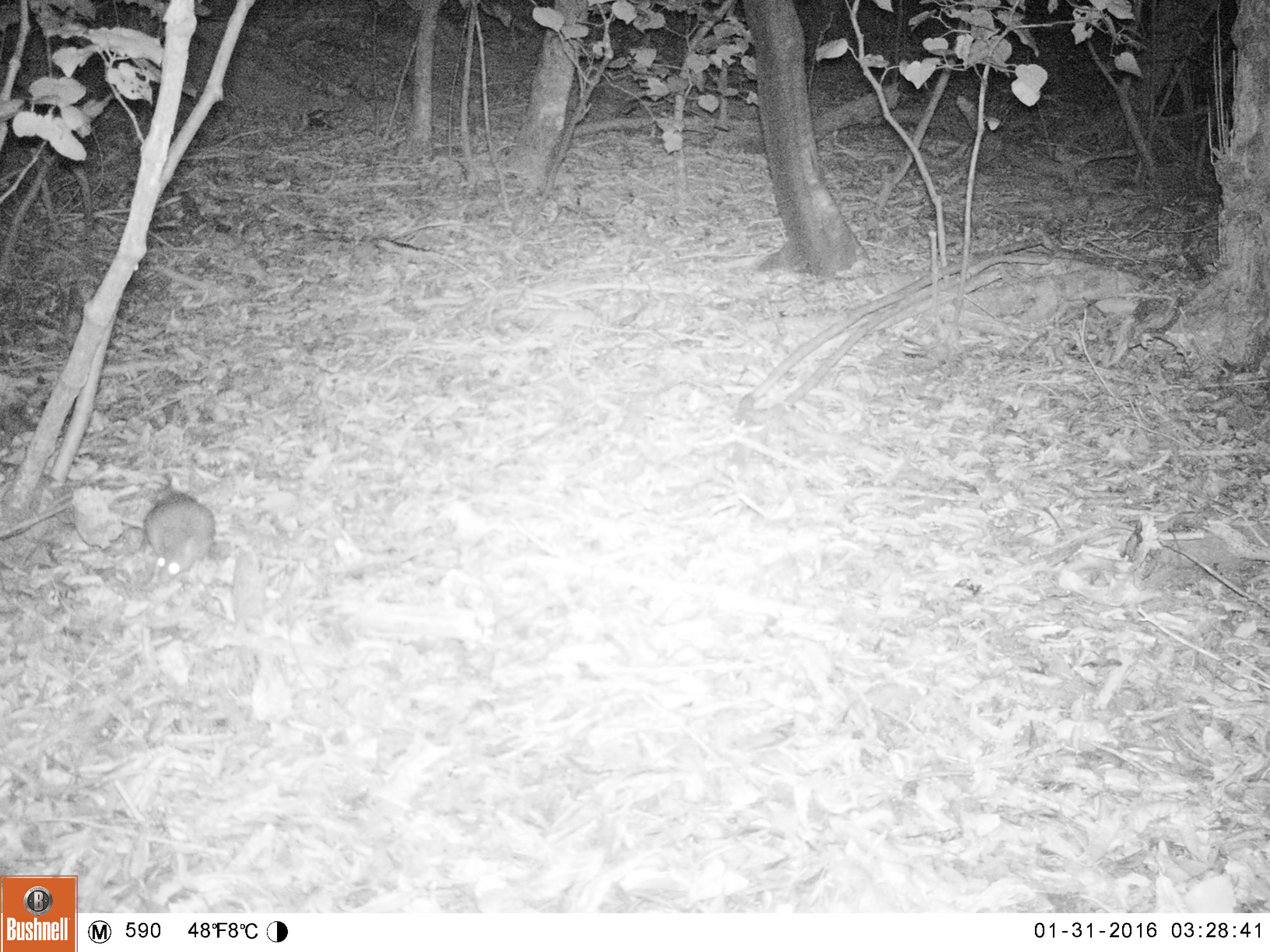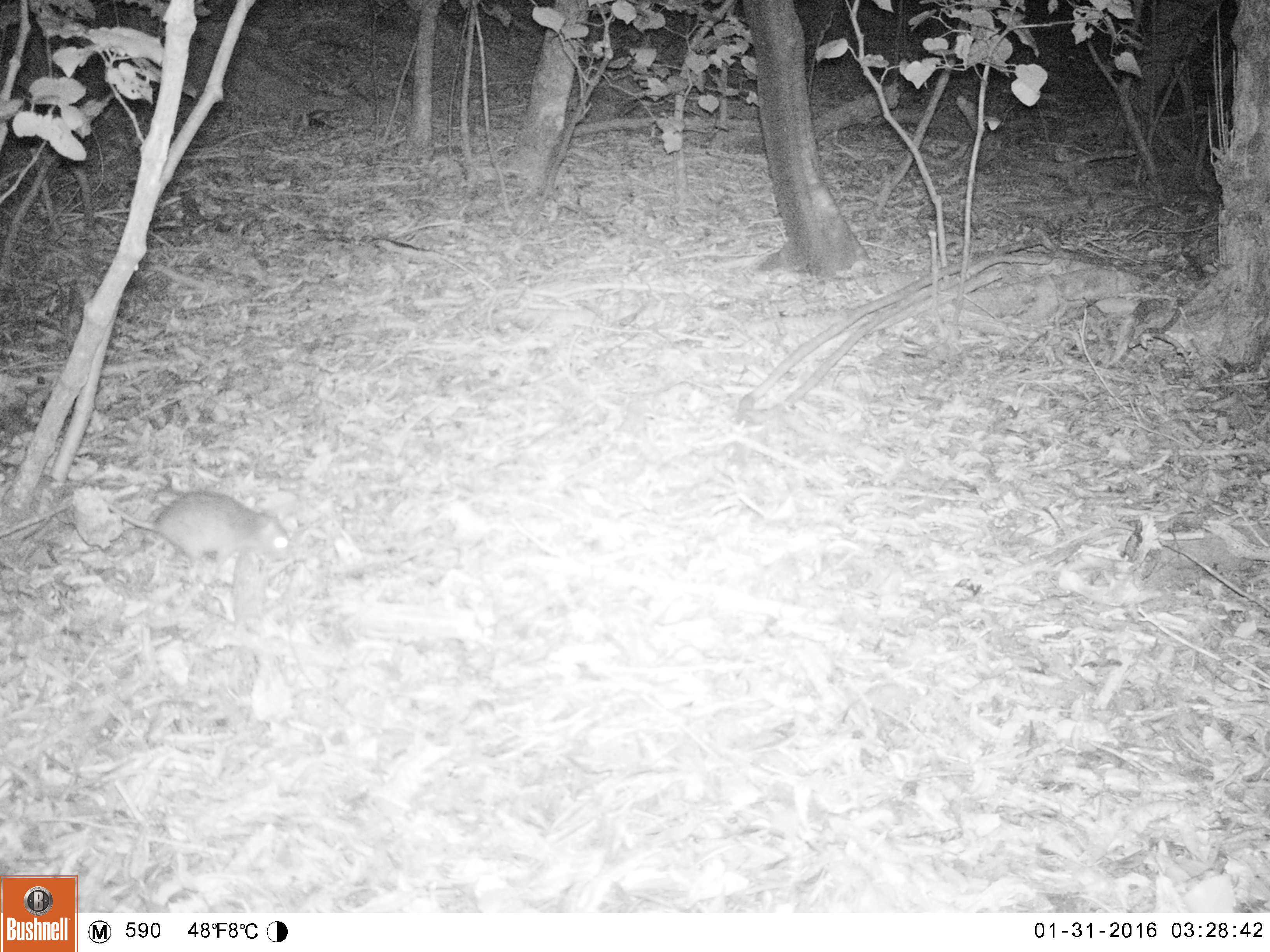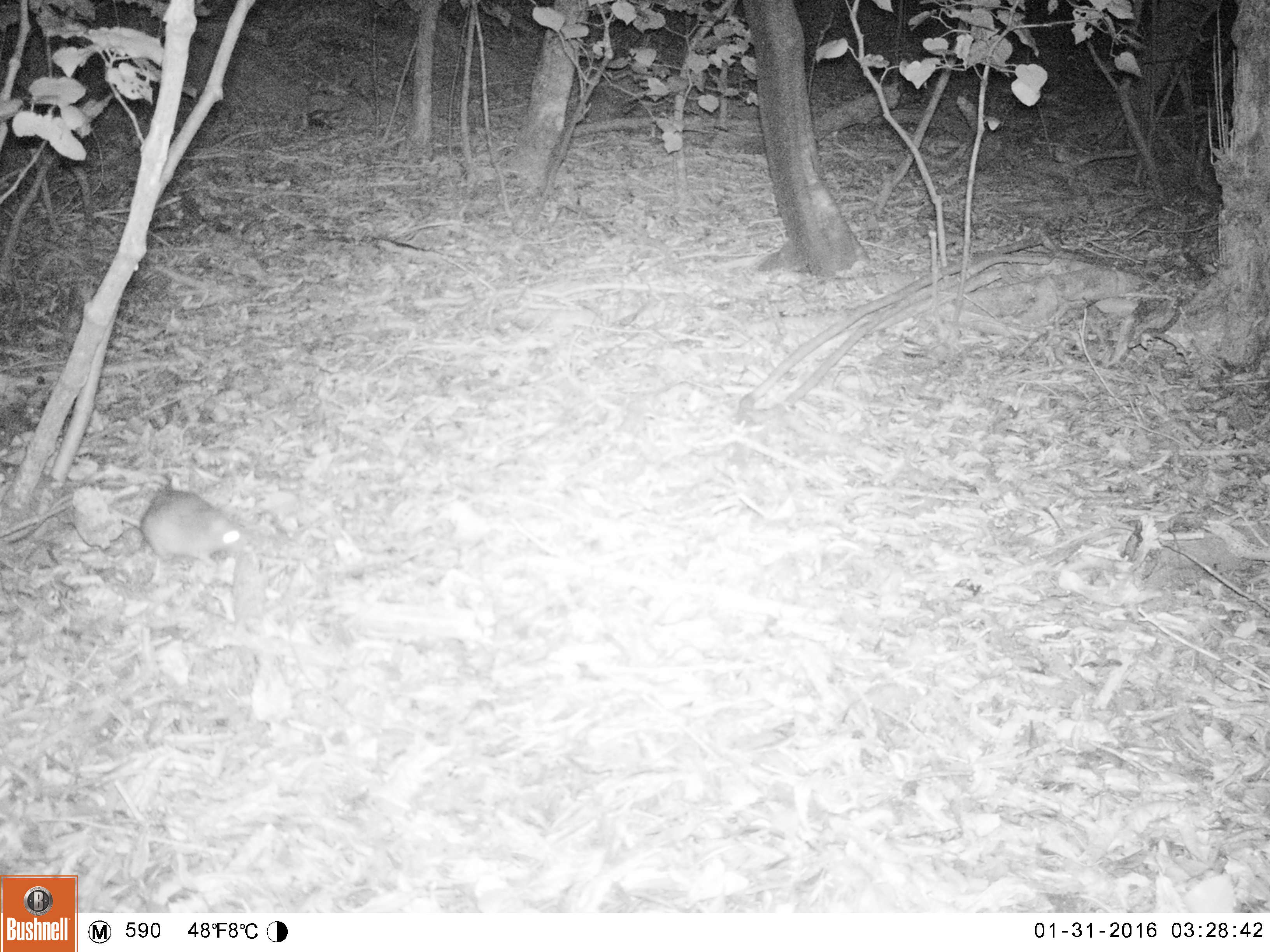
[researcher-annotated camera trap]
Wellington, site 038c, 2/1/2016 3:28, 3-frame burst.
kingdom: Animalia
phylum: Chordata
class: Mammalia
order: Rodentia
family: Muridae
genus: Rattus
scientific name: Rattus rattus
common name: ship rat